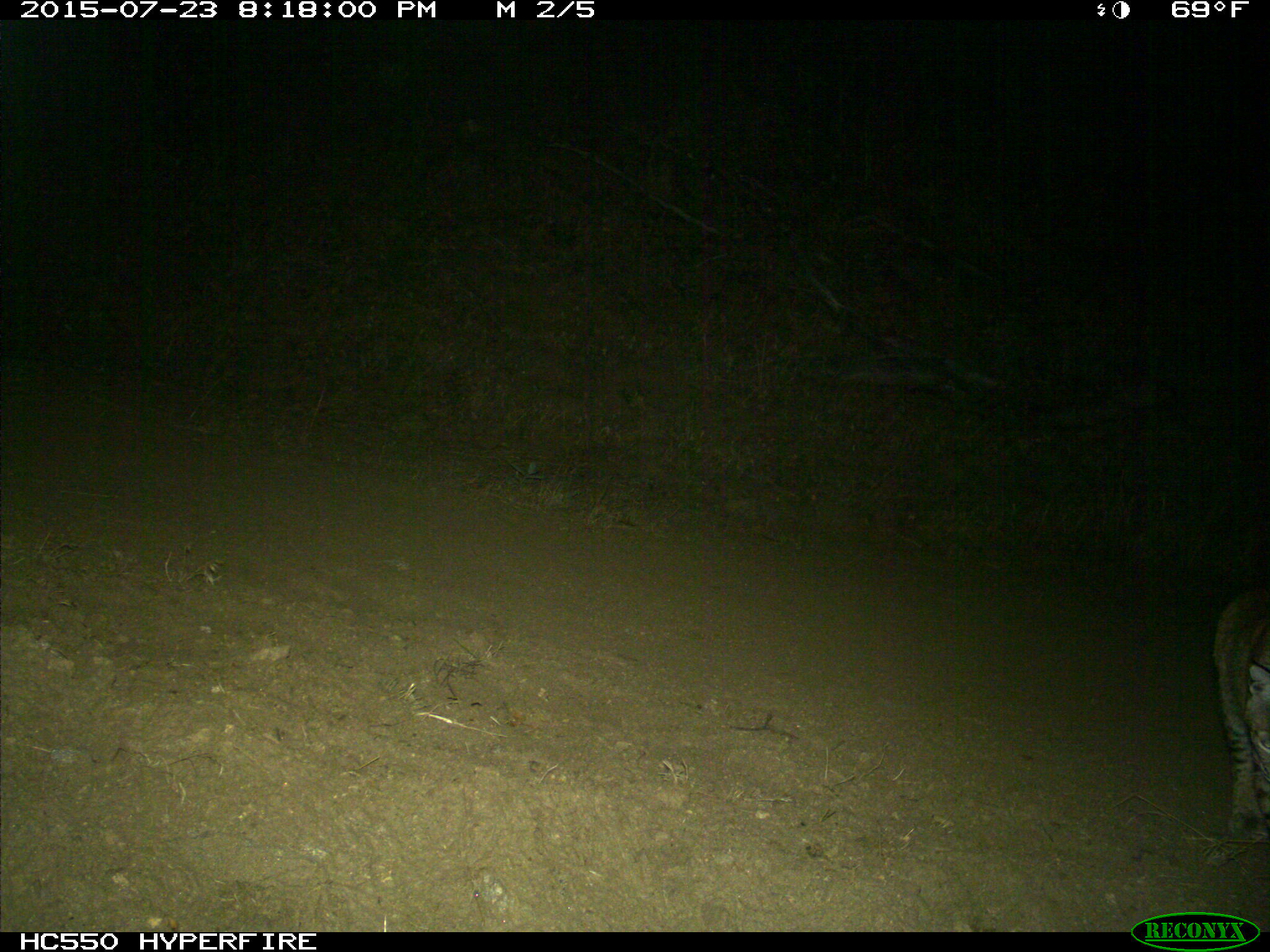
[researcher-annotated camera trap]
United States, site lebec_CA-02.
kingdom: Animalia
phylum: Chordata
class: Mammalia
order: Carnivora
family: Felidae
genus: Lynx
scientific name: Lynx rufus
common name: bobcat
Lynx rufus (bobcat).